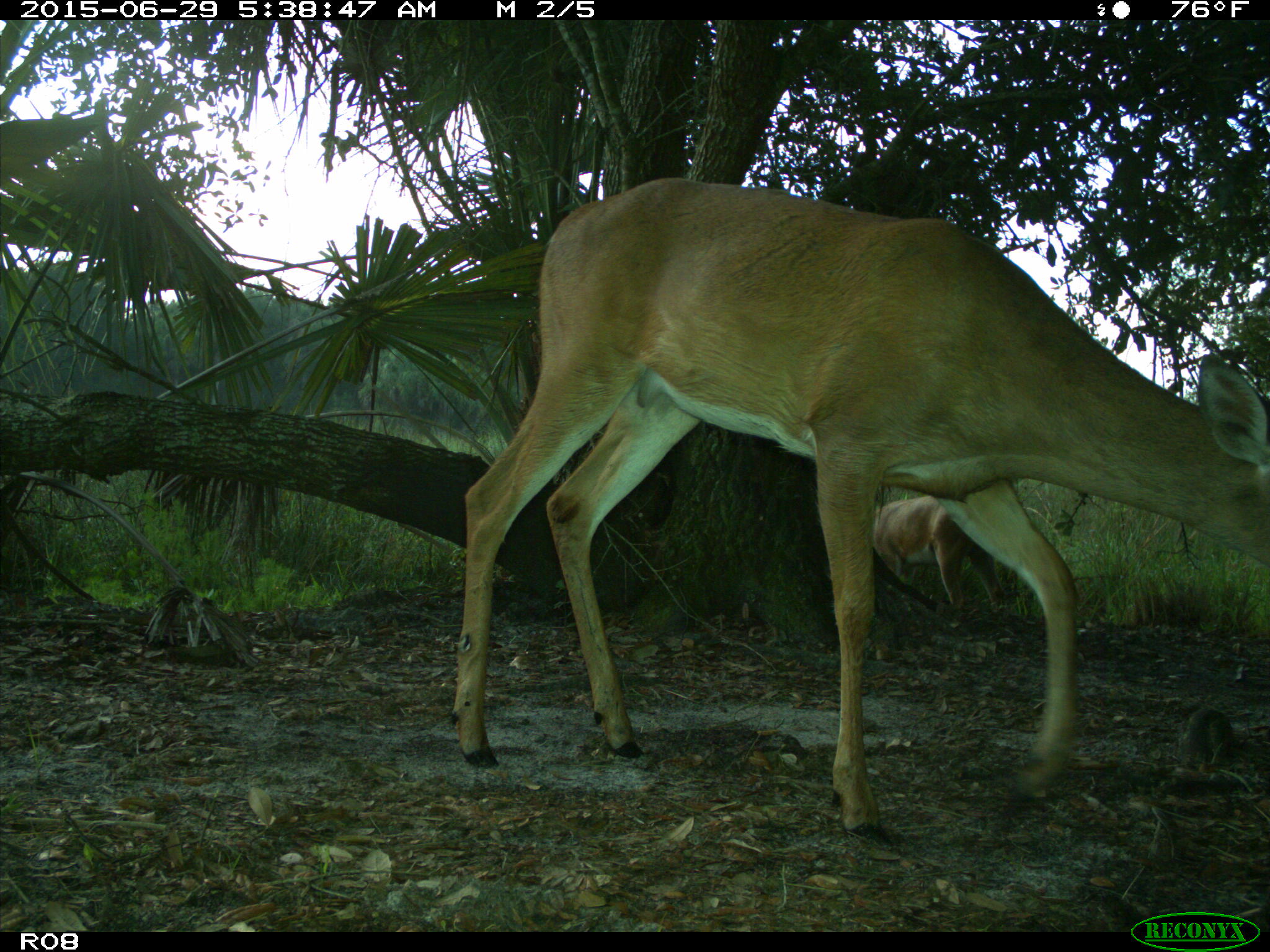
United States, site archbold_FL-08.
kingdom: Animalia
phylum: Chordata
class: Mammalia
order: Artiodactyla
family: Cervidae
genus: Odocoileus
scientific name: Odocoileus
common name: deer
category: unidentified deer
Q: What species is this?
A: Unidentified deer (deer) (Odocoileus).